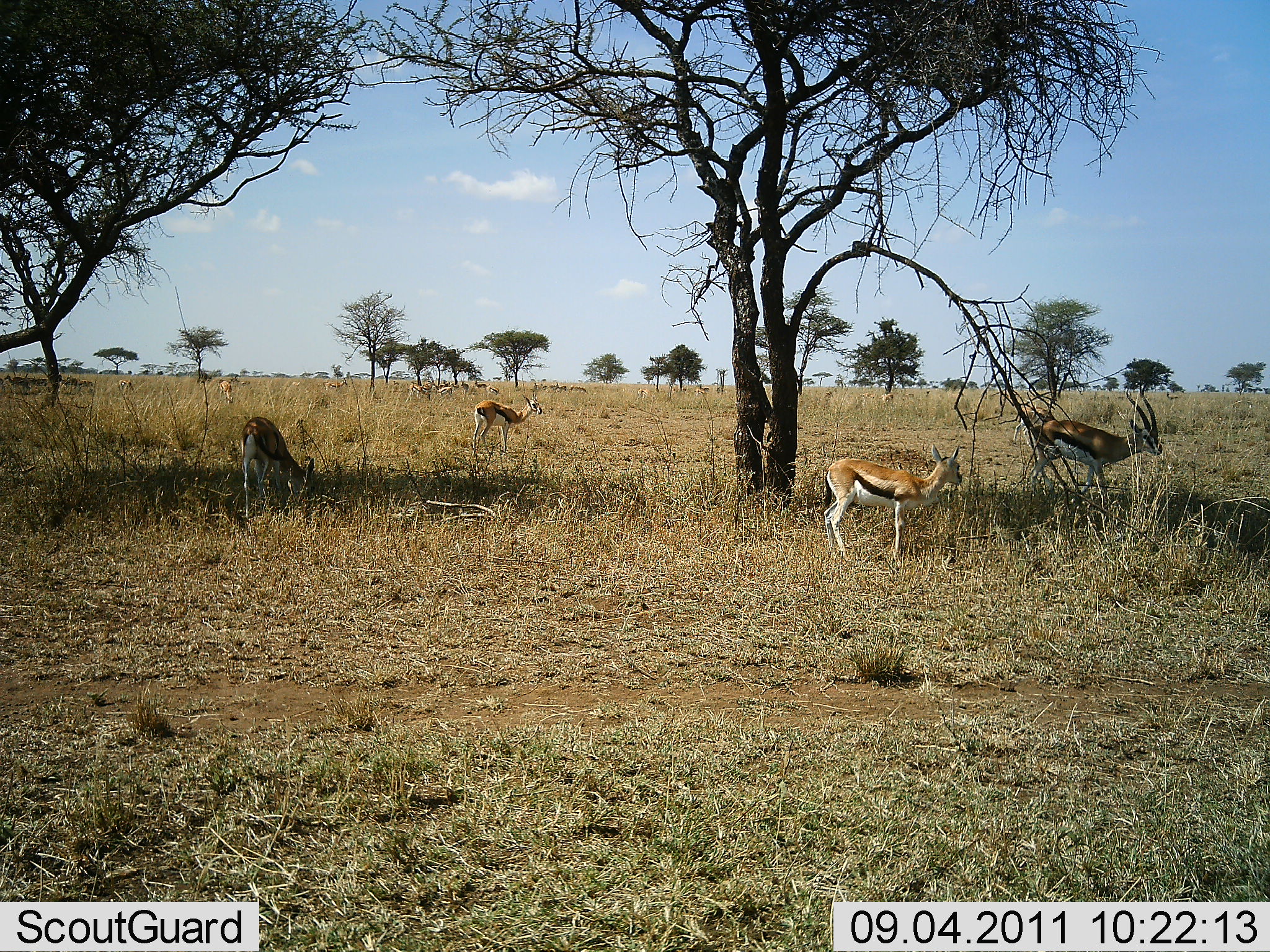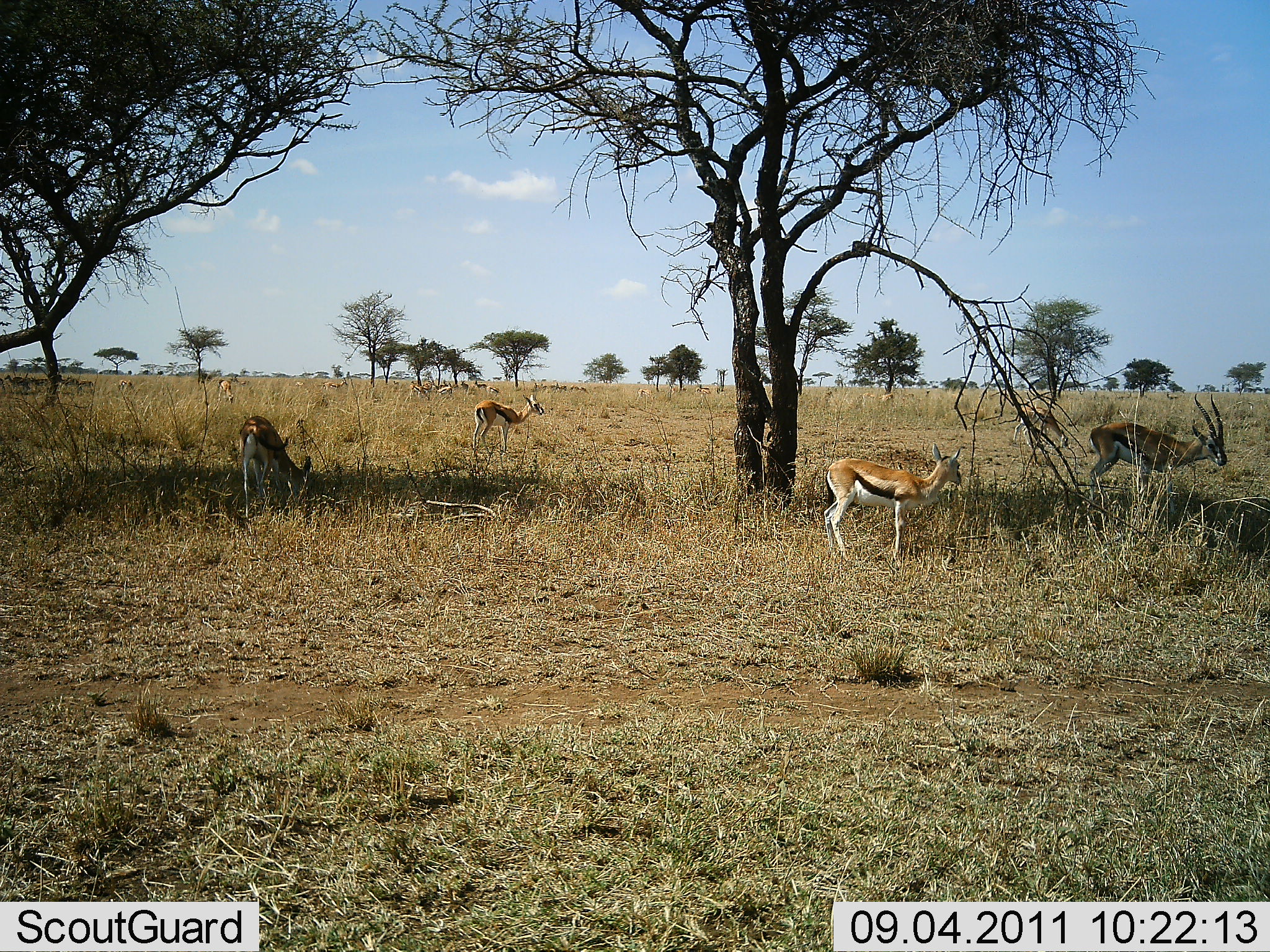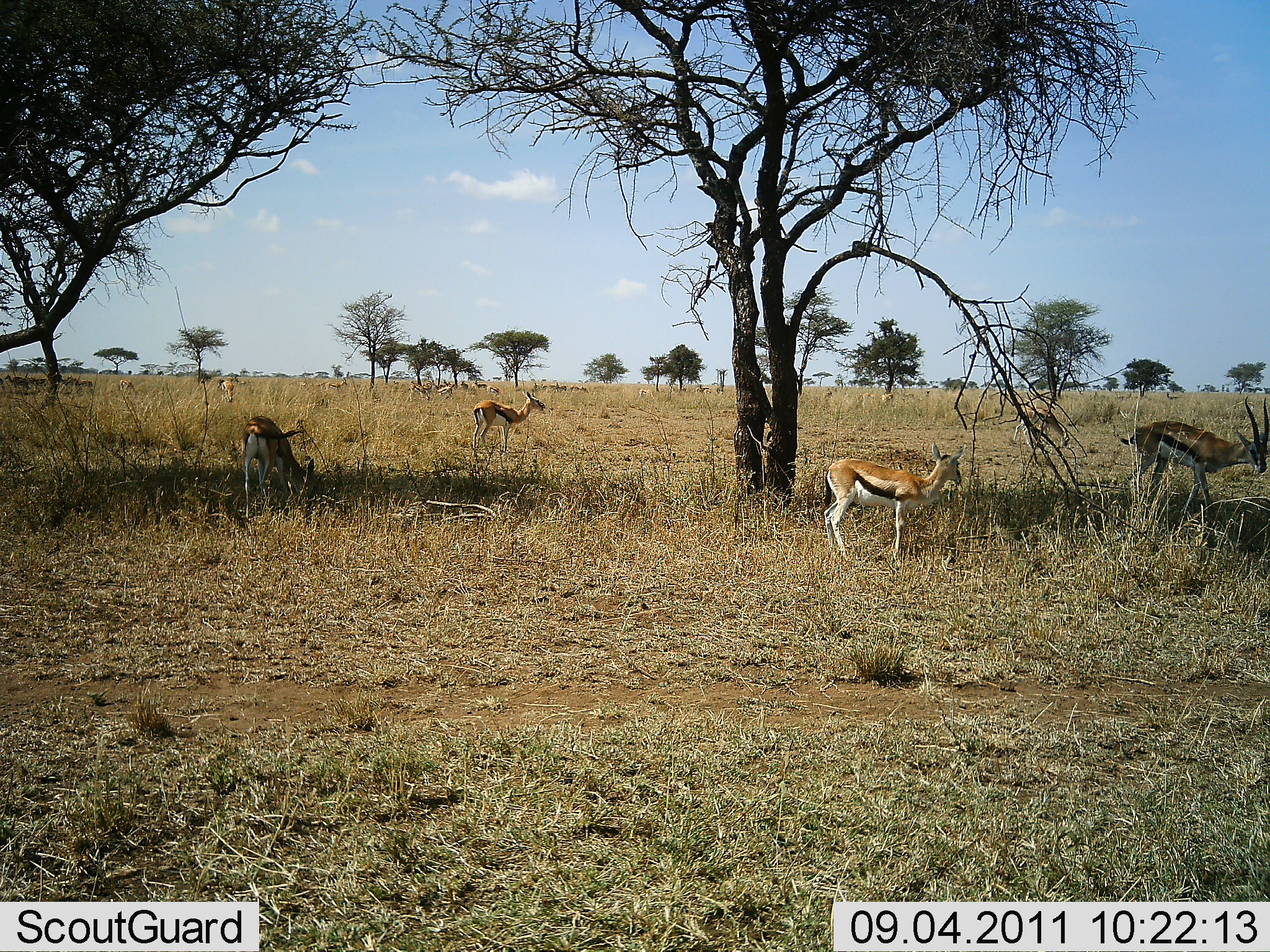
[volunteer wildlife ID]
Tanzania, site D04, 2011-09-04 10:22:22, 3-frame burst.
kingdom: Animalia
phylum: Chordata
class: Mammalia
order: Artiodactyla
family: Bovidae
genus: Eudorcas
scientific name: Eudorcas thomsonii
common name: thomson's gazelle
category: gazellethomsons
Gazellethomsons (thomson's gazelle) (Eudorcas thomsonii), count 5. Behavior (volunteer vote fractions): standing 67%, resting 0%, moving 27%, interacting 0%. Young present (vote fraction): 13%. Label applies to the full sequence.